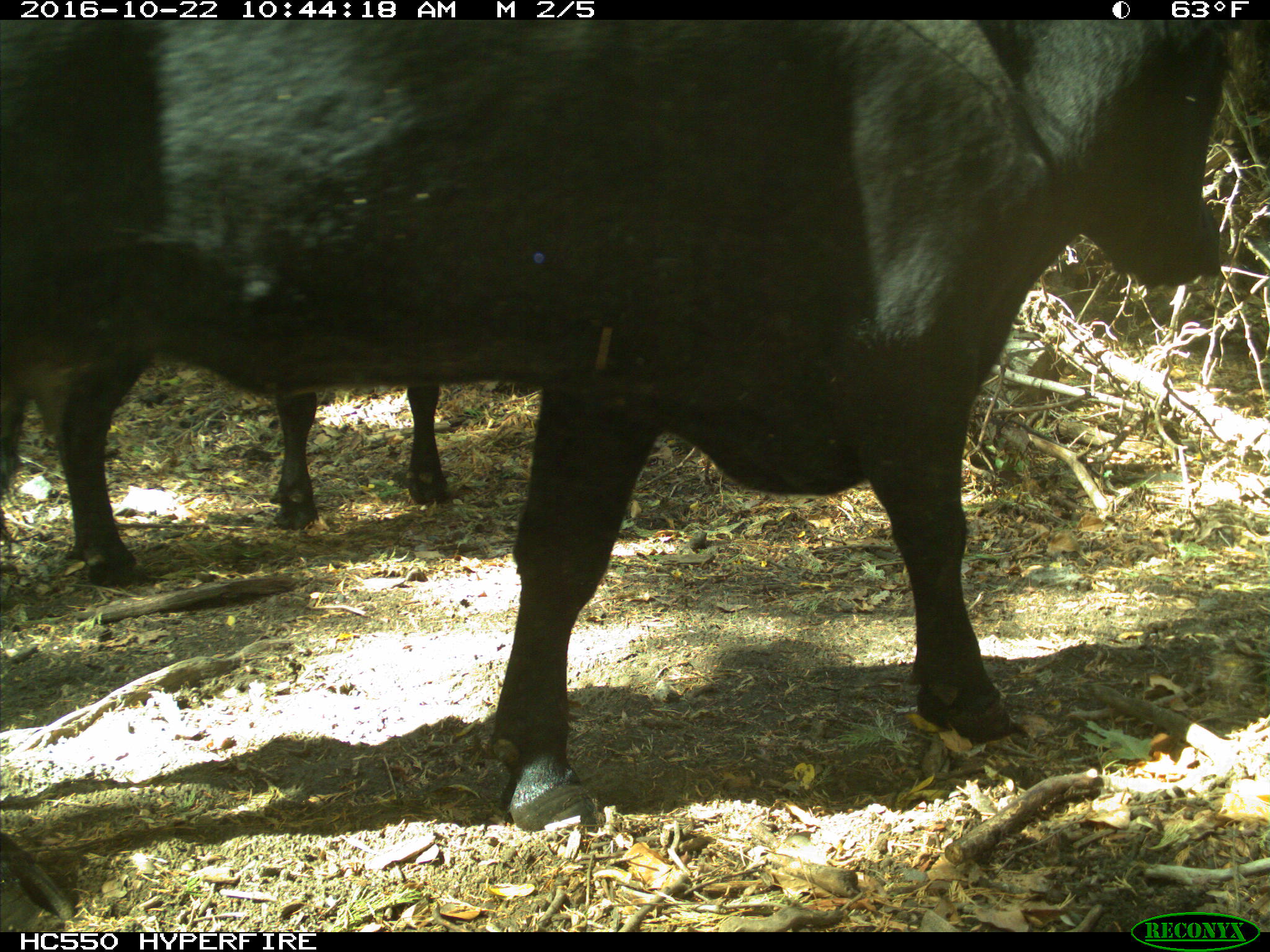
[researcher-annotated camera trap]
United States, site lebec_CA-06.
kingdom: Animalia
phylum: Chordata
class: Mammalia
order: Artiodactyla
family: Bovidae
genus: Bos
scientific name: Bos taurus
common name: domestic cow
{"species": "Bos taurus (domestic cow)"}